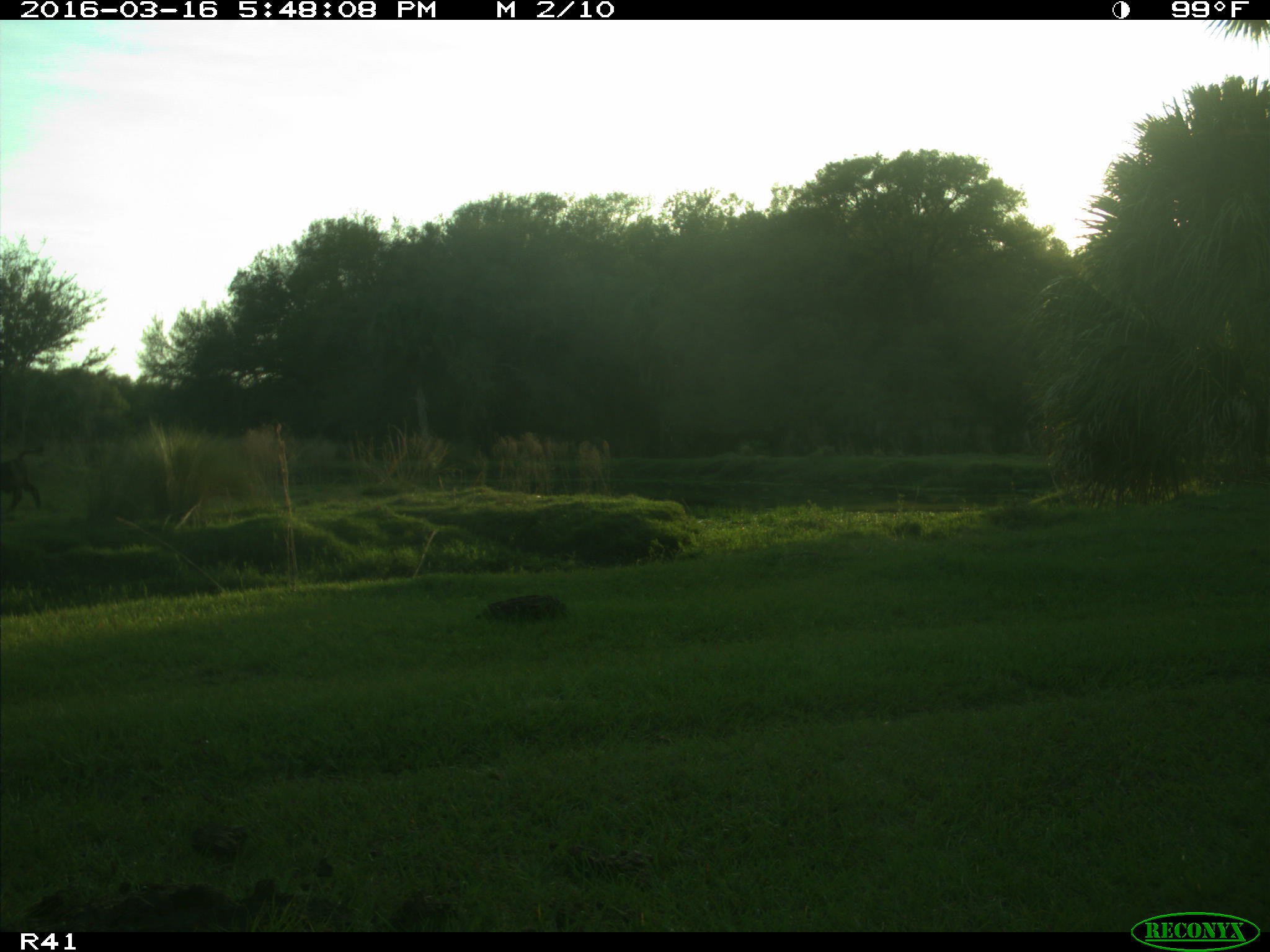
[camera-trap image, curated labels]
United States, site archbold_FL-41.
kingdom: Animalia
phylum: Chordata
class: Mammalia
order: Artiodactyla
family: Bovidae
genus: Bos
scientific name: Bos taurus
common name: domestic cow